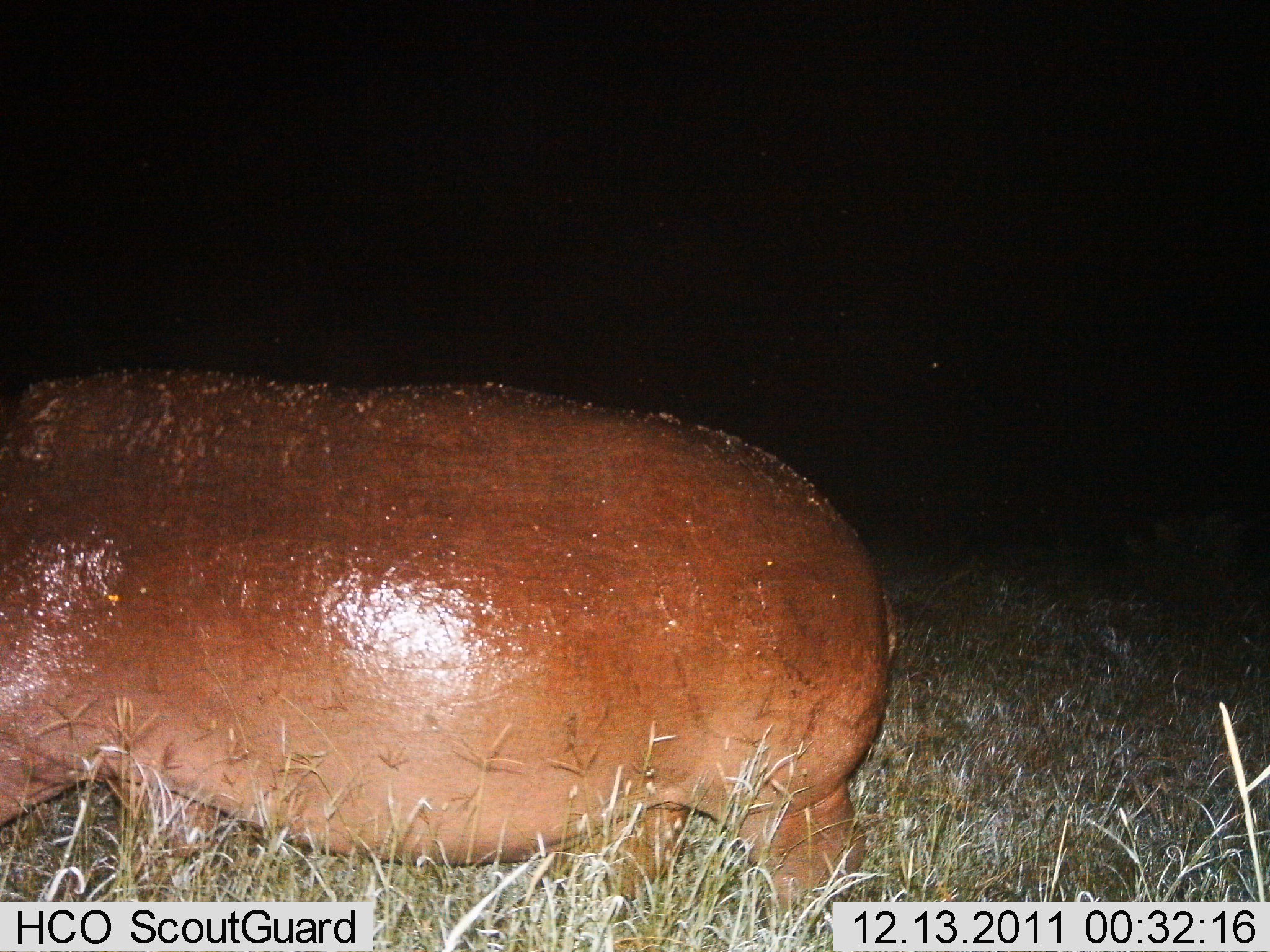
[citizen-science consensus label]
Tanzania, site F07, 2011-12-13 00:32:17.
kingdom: Animalia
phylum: Chordata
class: Mammalia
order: Artiodactyla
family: Hippopotamidae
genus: Hippopotamus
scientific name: Hippopotamus amphibius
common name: hippopotamus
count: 1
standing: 50%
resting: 0%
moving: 60%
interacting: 0%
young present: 0%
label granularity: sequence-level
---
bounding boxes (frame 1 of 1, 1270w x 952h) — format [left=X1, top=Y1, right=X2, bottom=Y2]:
animal: [left=0, top=364, right=892, bottom=951]